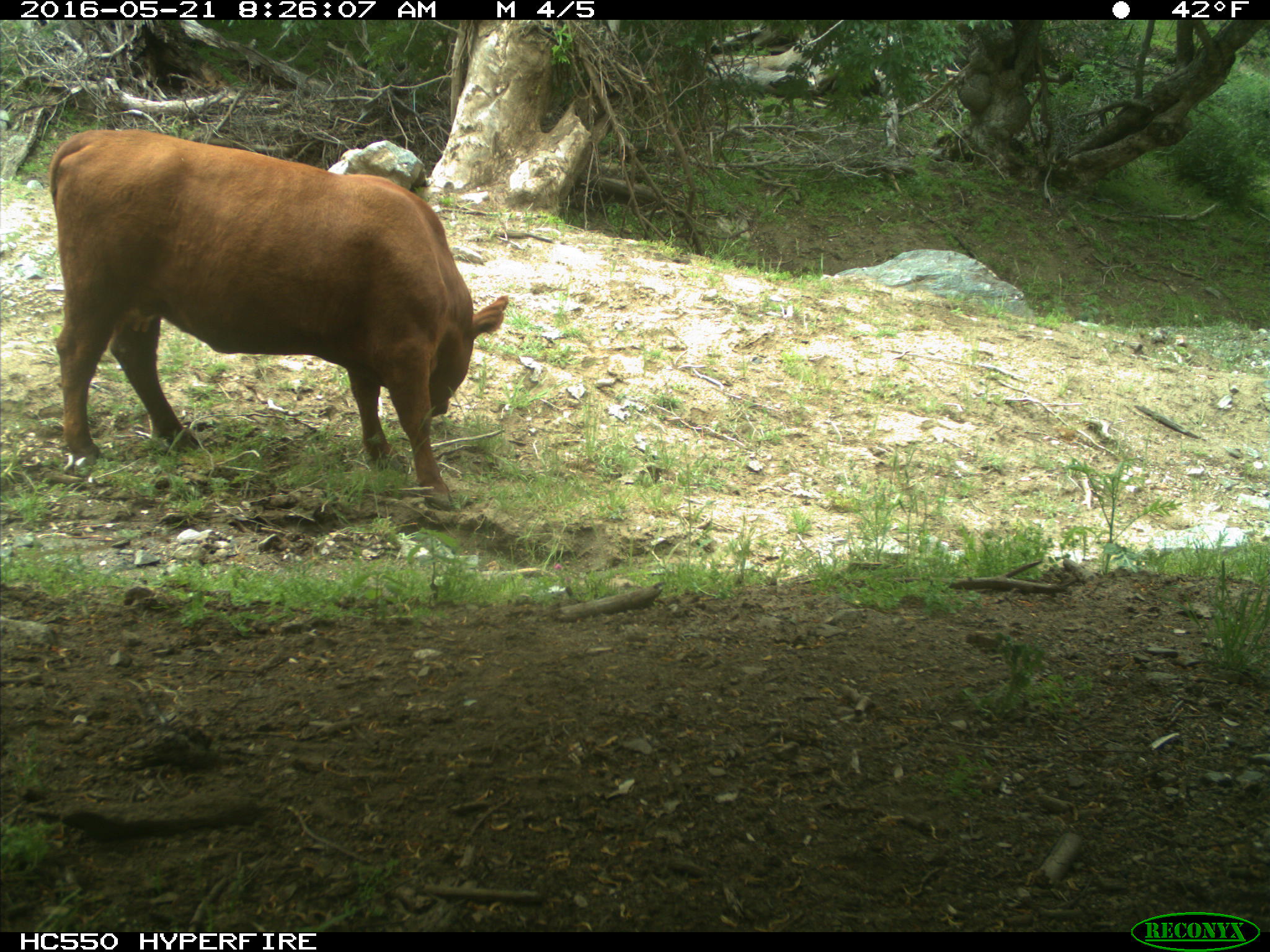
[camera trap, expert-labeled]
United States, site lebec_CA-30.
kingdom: Animalia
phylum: Chordata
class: Mammalia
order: Artiodactyla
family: Bovidae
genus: Bos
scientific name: Bos taurus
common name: domestic cow